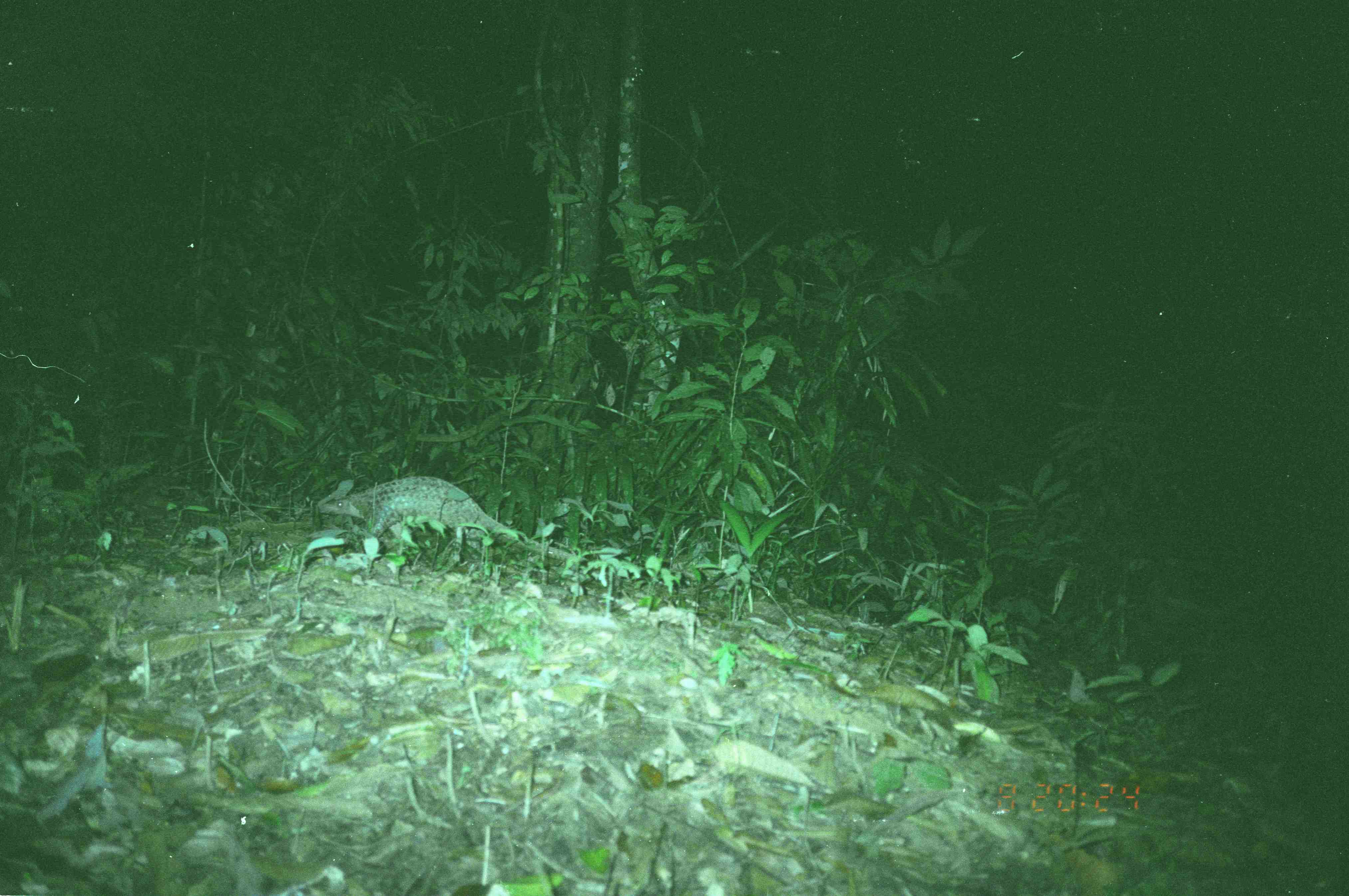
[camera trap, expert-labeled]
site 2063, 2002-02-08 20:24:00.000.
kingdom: Animalia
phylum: Chordata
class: Mammalia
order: Pholidota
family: Manidae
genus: Manis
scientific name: Manis javanica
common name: sunda pangolin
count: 1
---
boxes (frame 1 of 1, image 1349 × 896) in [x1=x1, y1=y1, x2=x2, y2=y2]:
manis javanica: [x1=320, y1=476, x2=587, y2=566]